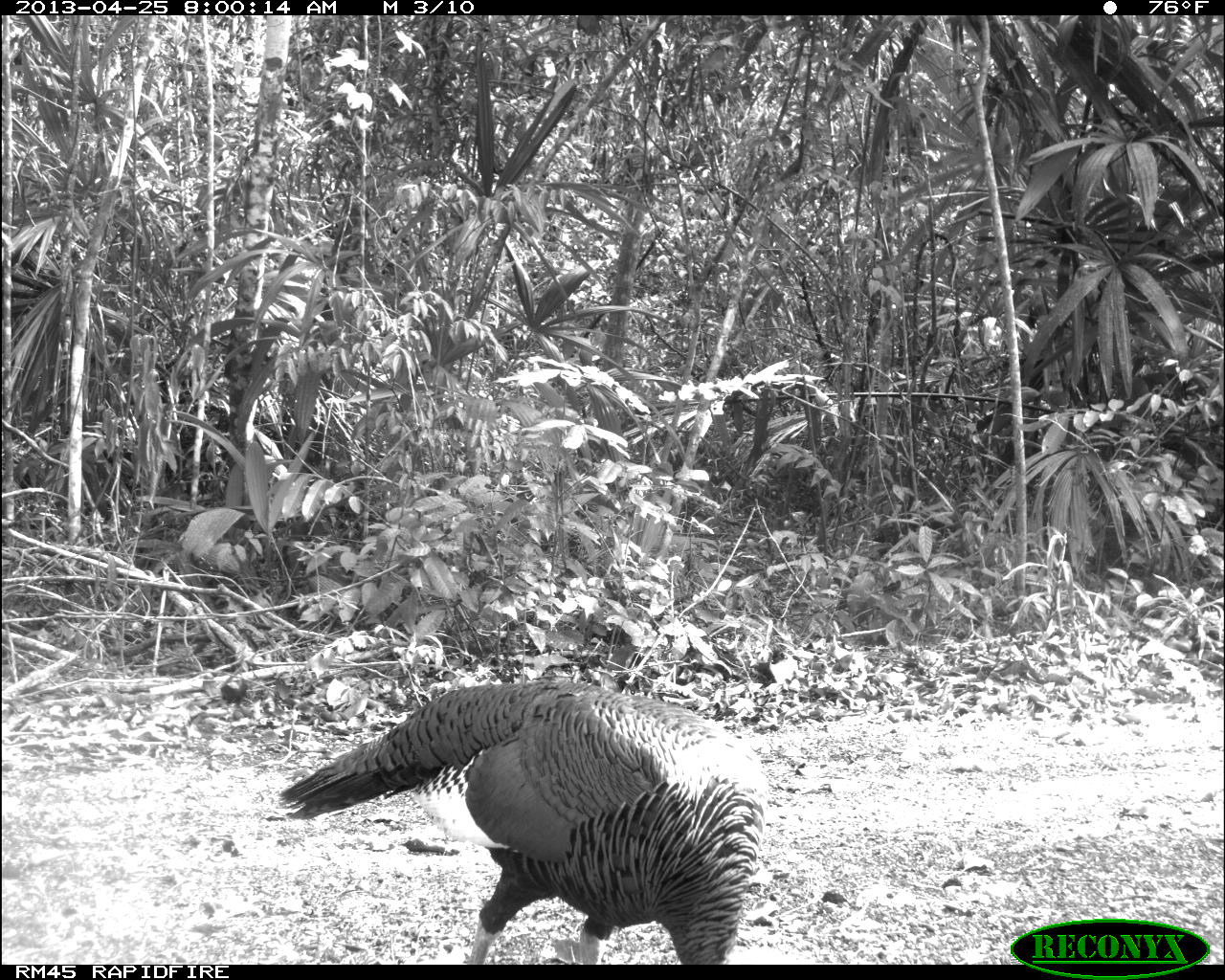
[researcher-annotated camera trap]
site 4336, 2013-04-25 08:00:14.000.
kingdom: Animalia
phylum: Chordata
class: Aves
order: Galliformes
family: Phasianidae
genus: Meleagris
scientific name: Meleagris ocellata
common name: ocellated turkey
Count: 1.